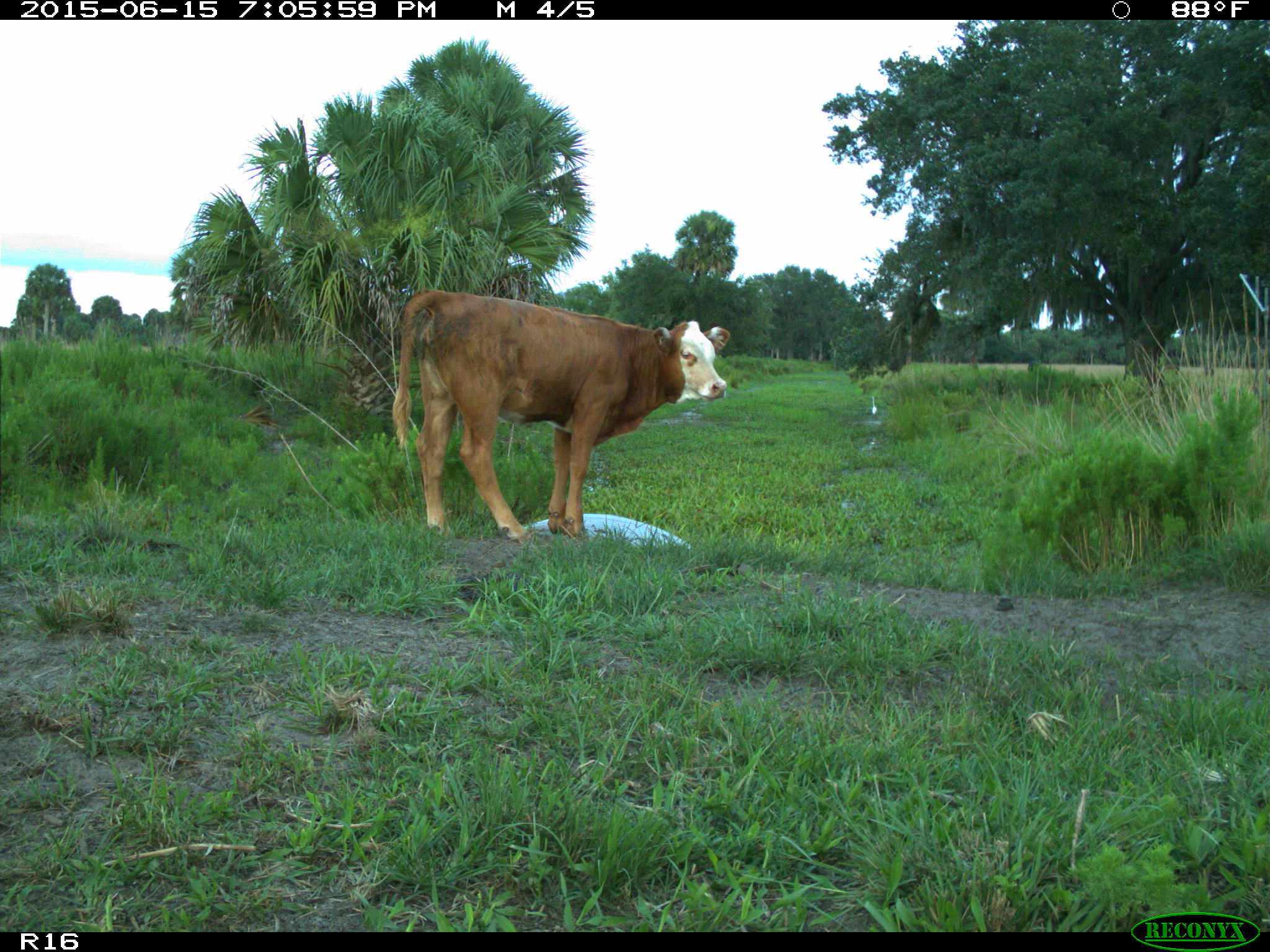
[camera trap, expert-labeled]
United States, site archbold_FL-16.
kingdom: Animalia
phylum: Chordata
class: Mammalia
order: Artiodactyla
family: Bovidae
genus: Bos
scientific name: Bos taurus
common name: domestic cow